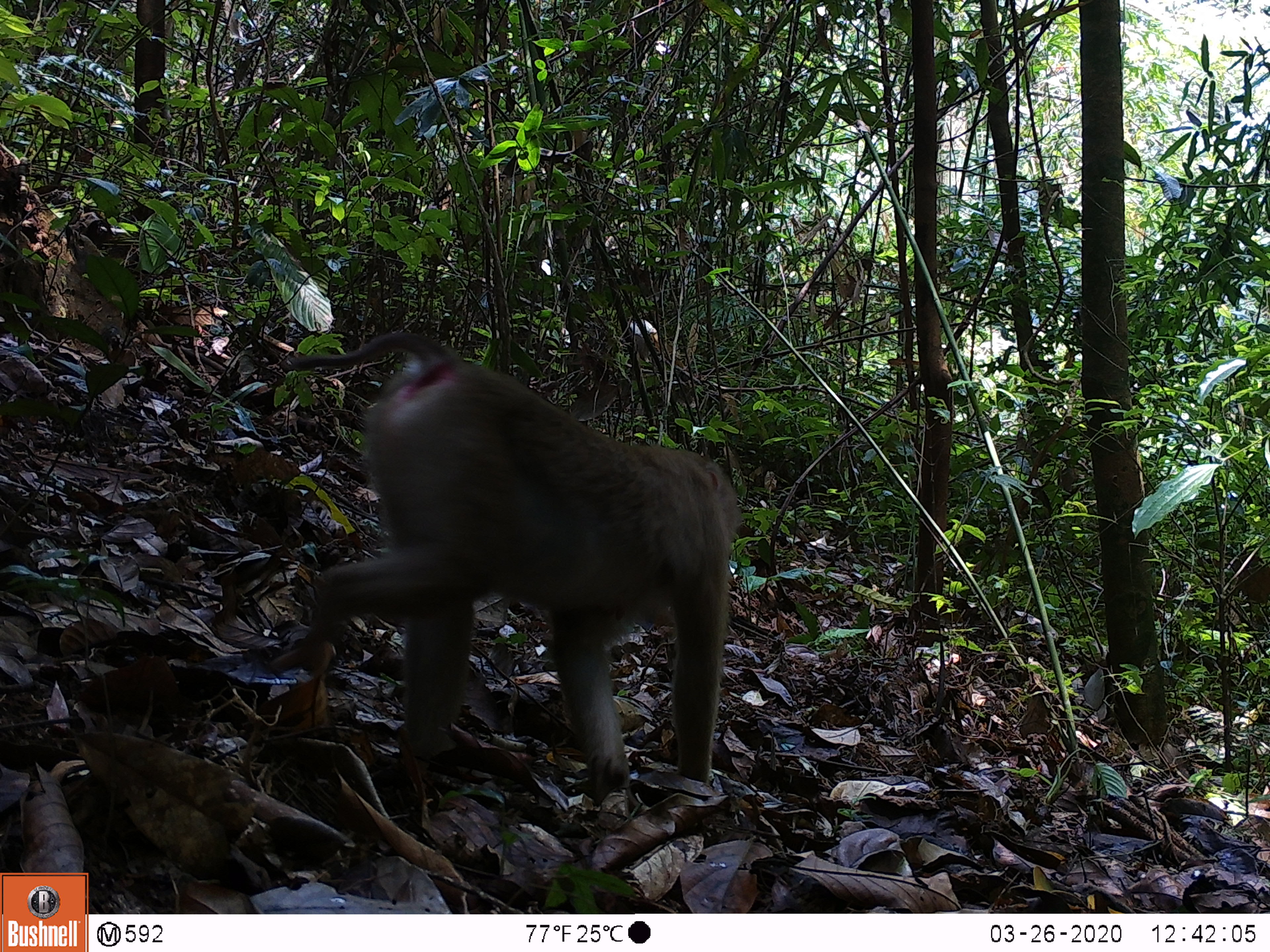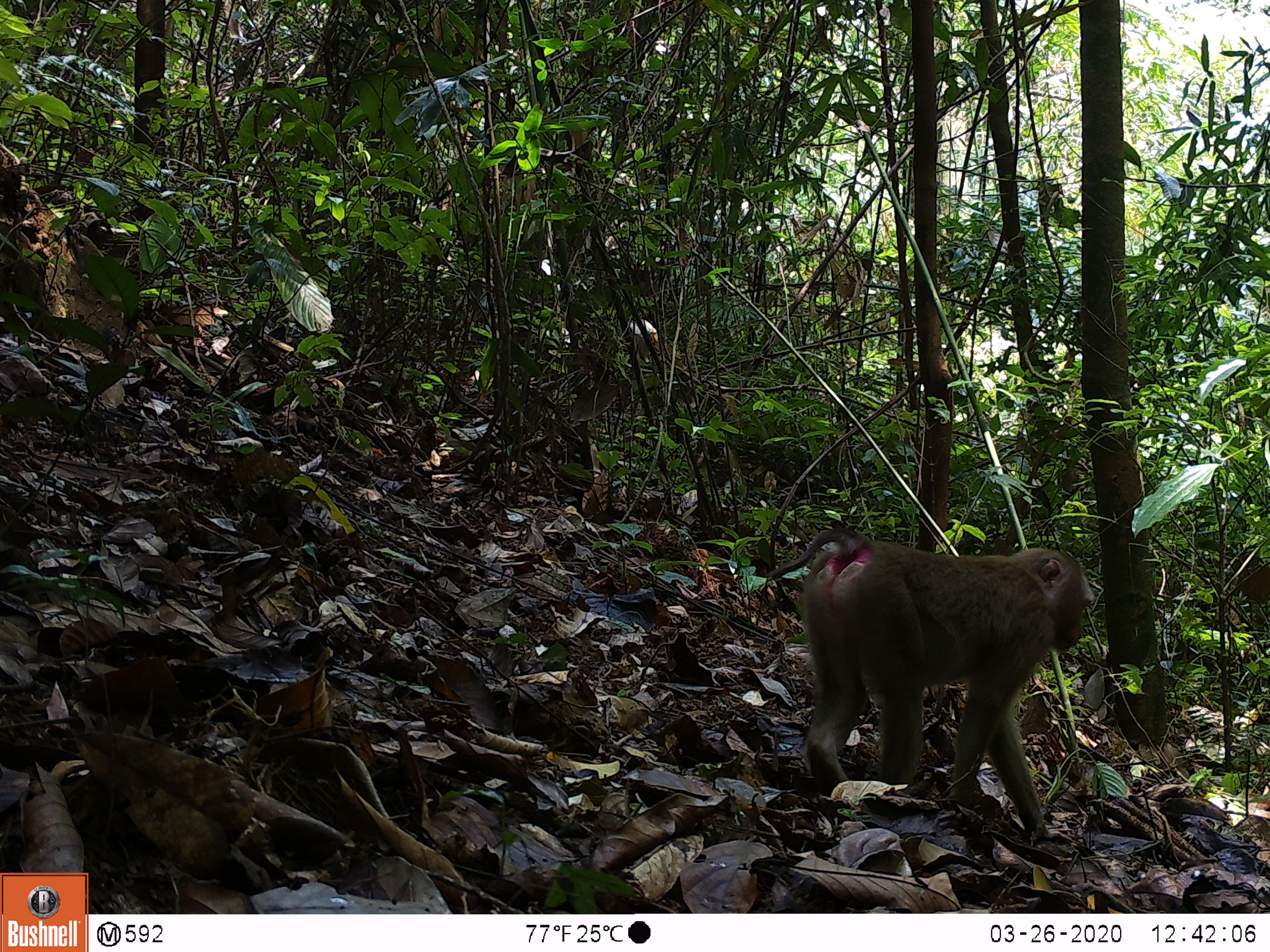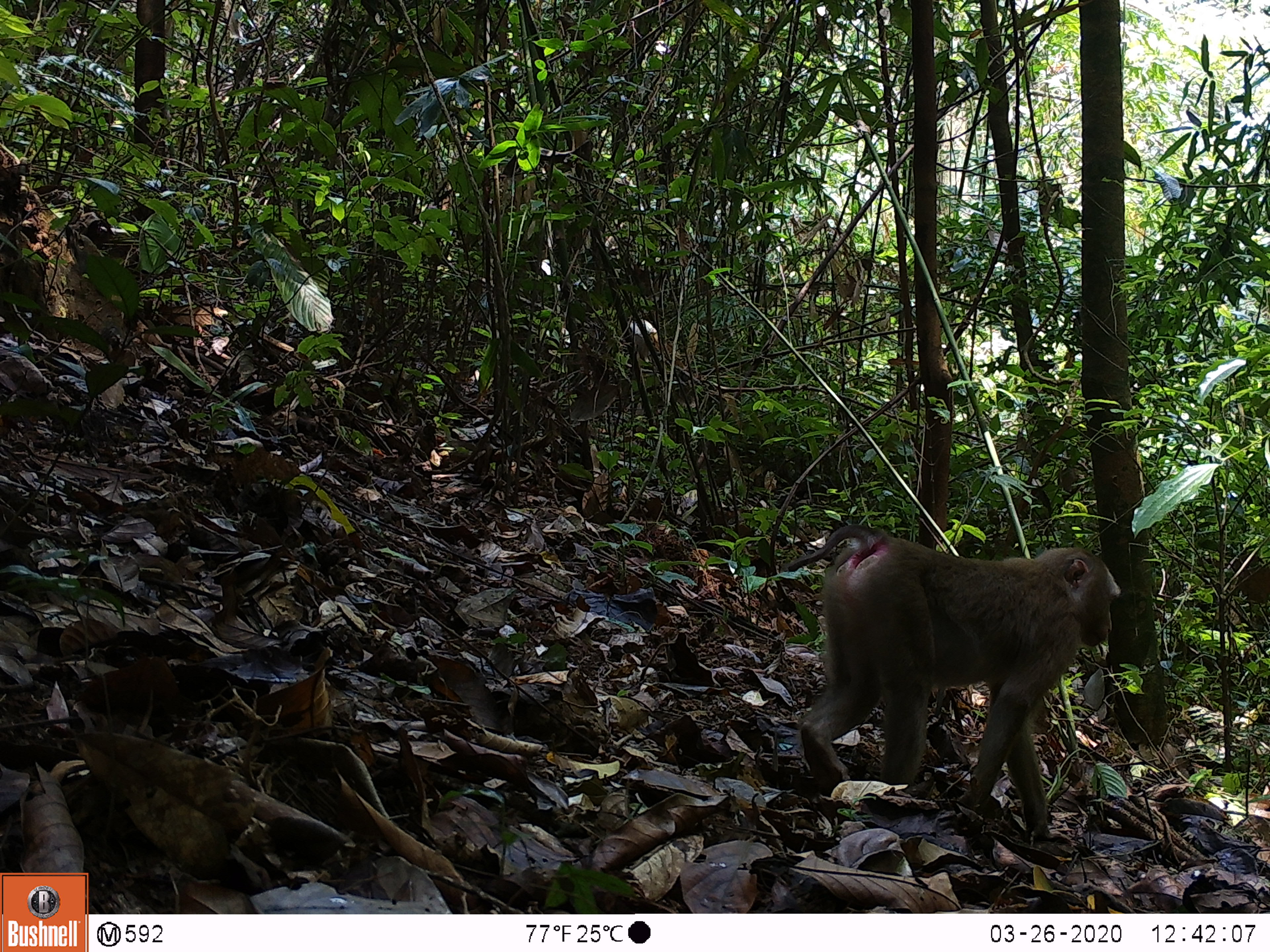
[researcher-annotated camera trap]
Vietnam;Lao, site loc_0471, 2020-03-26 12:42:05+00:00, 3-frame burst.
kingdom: Animalia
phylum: Chordata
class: Mammalia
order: Primates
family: Cercopithecidae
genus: Macaca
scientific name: Macaca nemestrina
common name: pig-tailed macaque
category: pig tailed macaque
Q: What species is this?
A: Pig tailed macaque (pig-tailed macaque) (Macaca nemestrina).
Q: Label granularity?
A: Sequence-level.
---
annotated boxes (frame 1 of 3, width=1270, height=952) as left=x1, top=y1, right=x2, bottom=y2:
pig tailed macaque: left=265, top=332, right=740, bottom=805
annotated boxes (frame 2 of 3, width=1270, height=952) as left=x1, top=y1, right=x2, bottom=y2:
pig tailed macaque: left=764, top=529, right=1096, bottom=841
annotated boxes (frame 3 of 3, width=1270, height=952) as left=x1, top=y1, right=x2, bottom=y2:
pig tailed macaque: left=786, top=525, right=1122, bottom=845